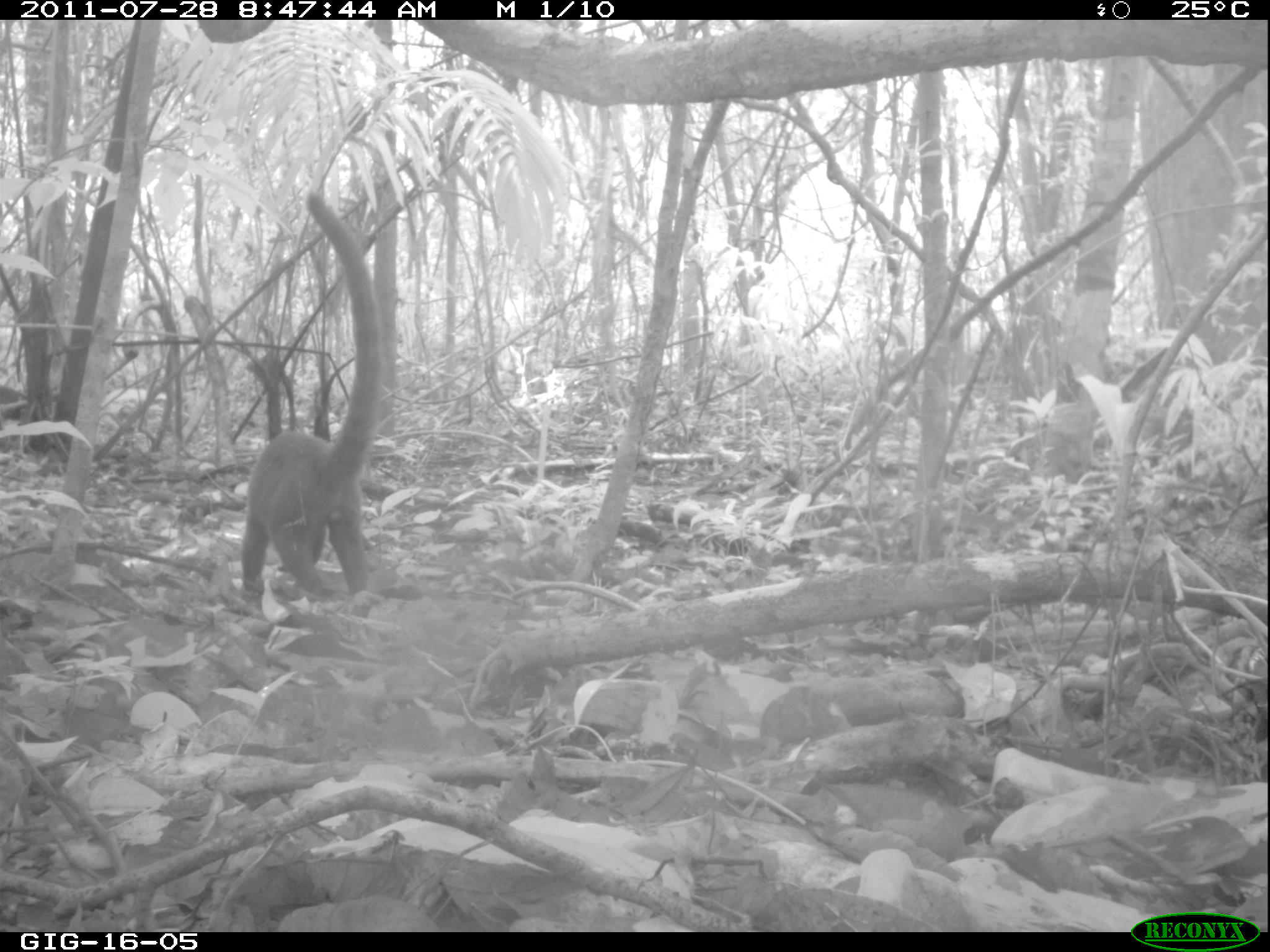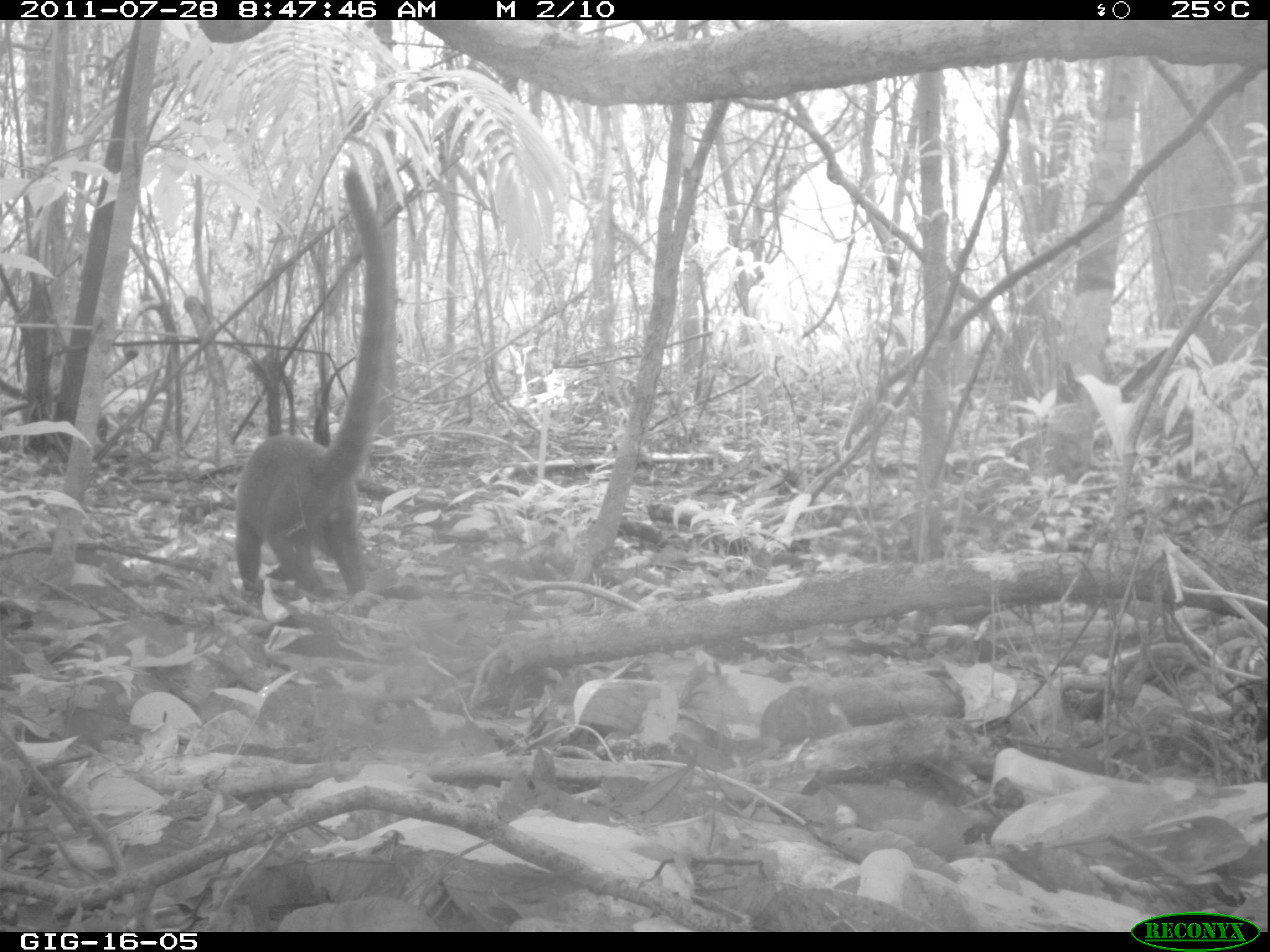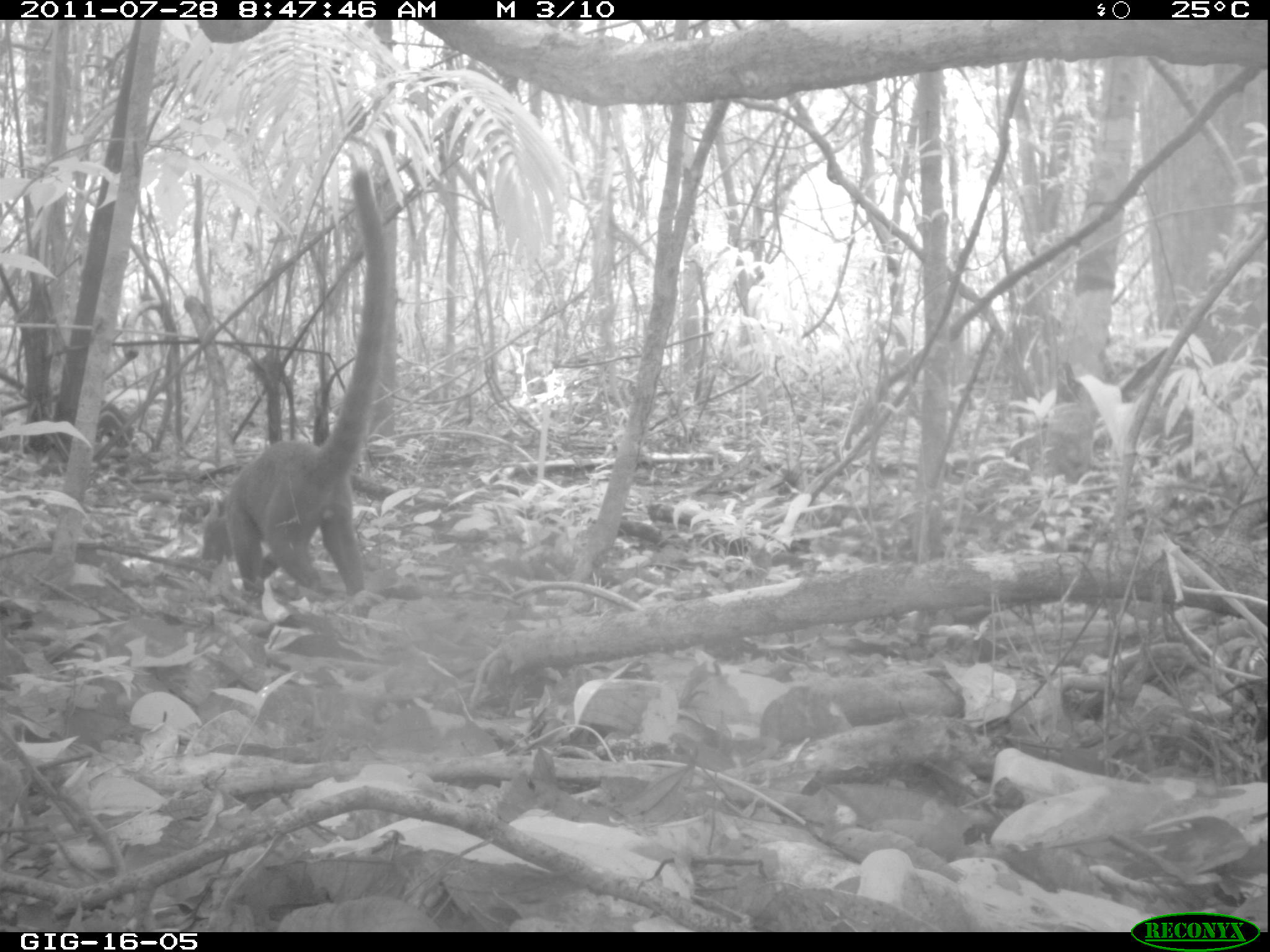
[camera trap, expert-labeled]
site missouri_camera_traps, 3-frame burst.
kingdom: Animalia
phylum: Chordata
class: Mammalia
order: Carnivora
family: Procyonidae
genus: Nasua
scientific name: Nasua narica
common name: white-nosed coati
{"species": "white-nosed coati (Nasua narica)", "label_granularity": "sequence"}